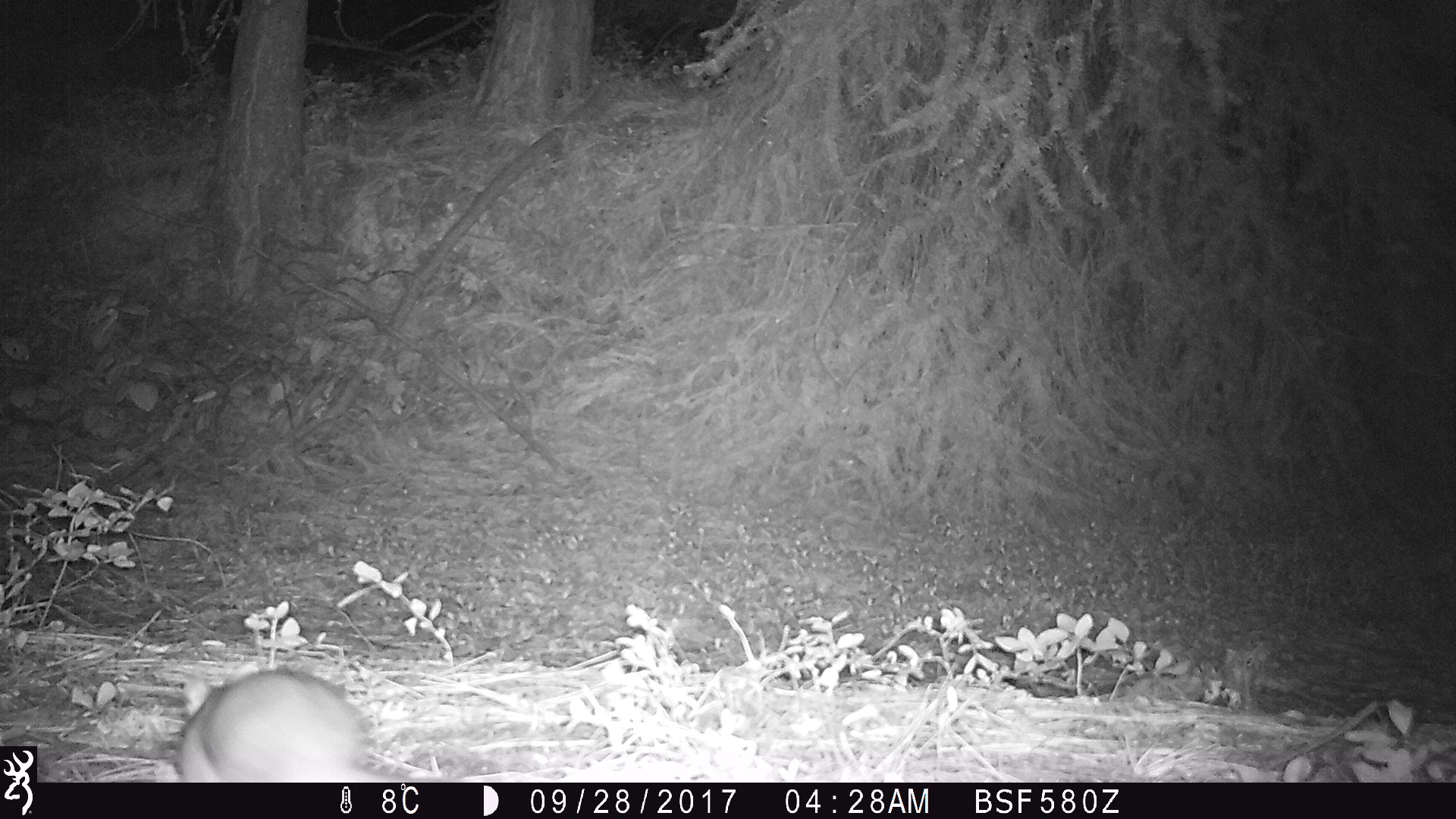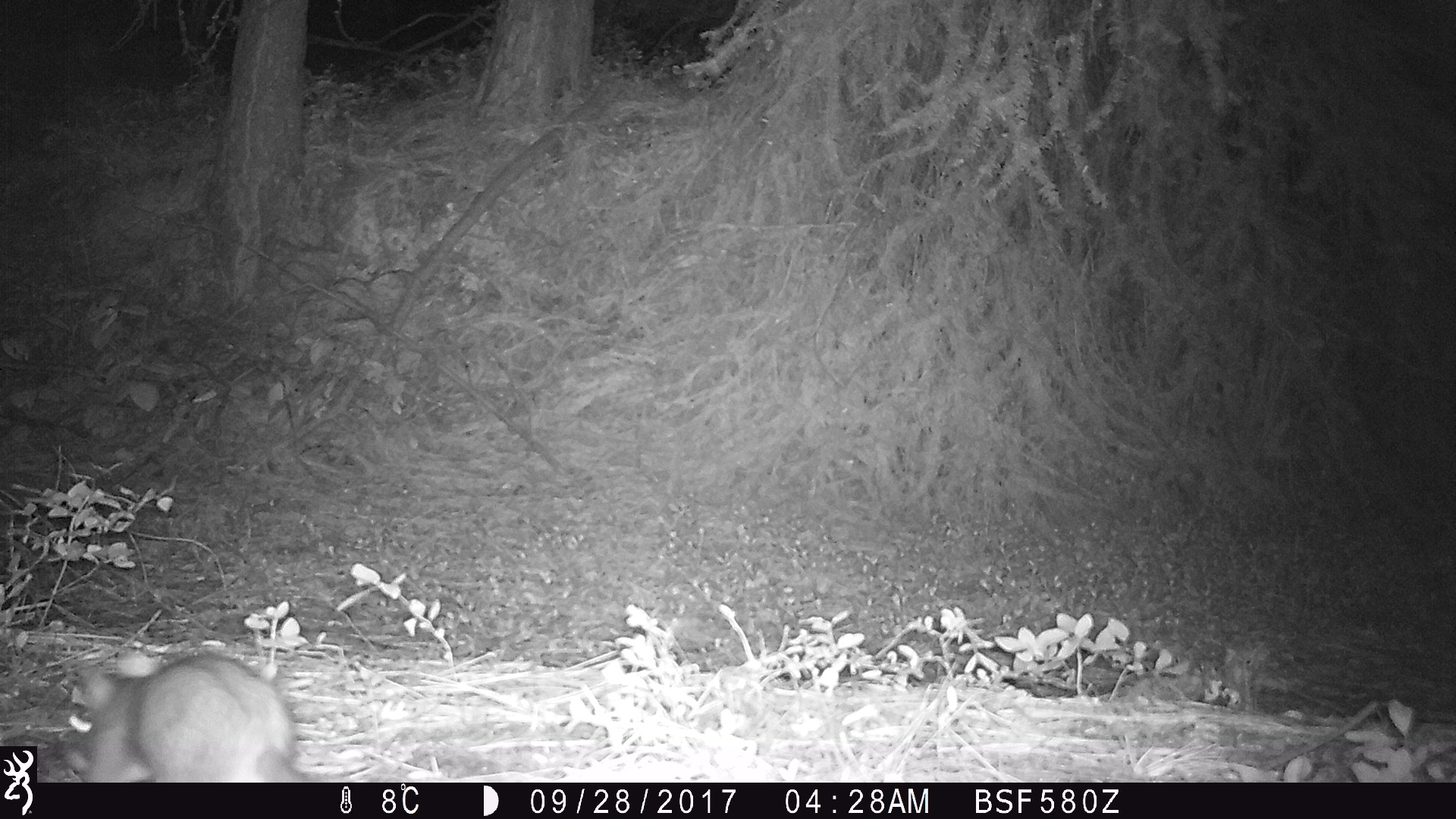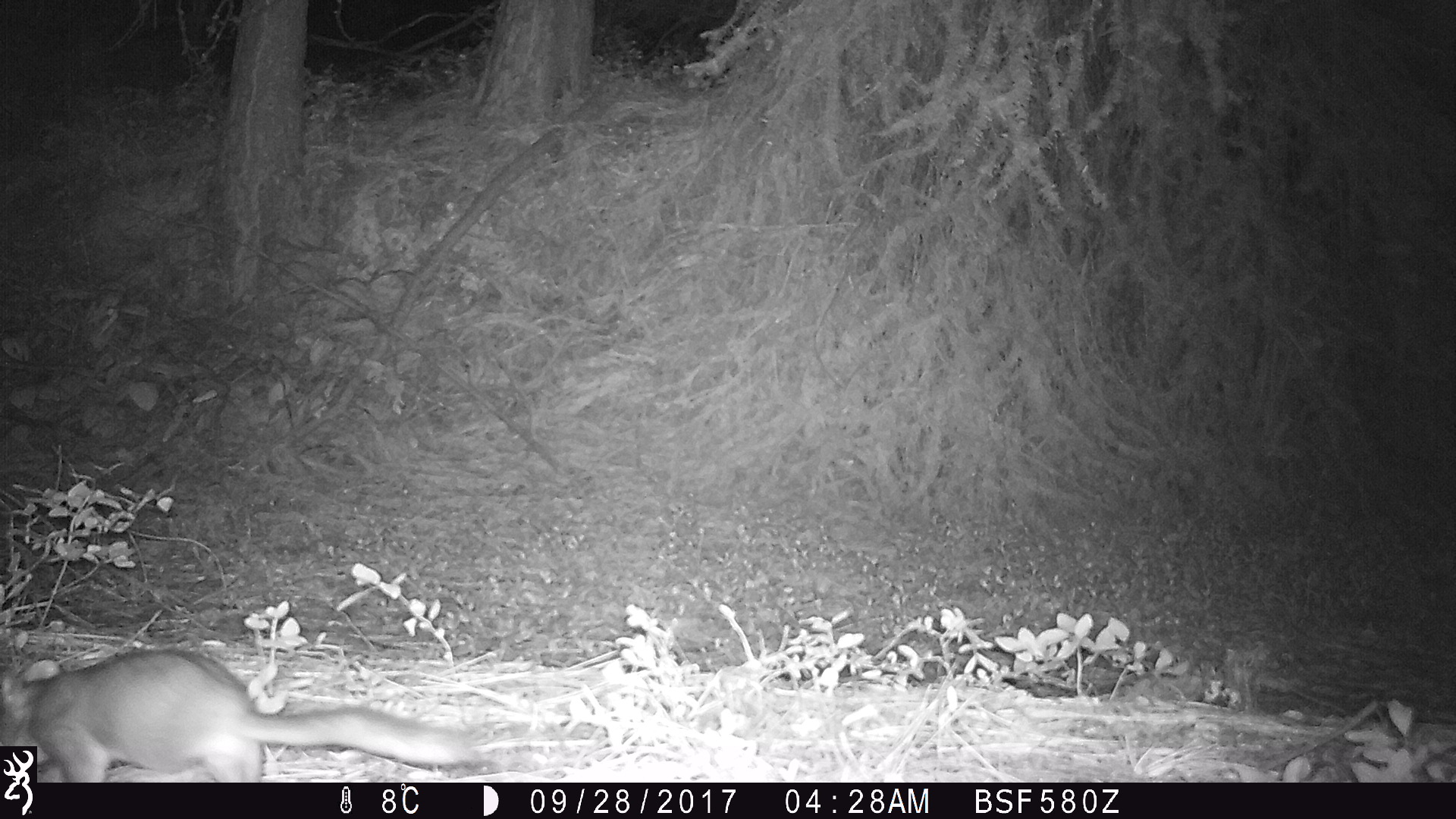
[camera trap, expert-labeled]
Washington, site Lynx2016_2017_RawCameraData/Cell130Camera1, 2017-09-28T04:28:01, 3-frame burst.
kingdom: Animalia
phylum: Chordata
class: Mammalia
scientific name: Mammalia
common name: small mammal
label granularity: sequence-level